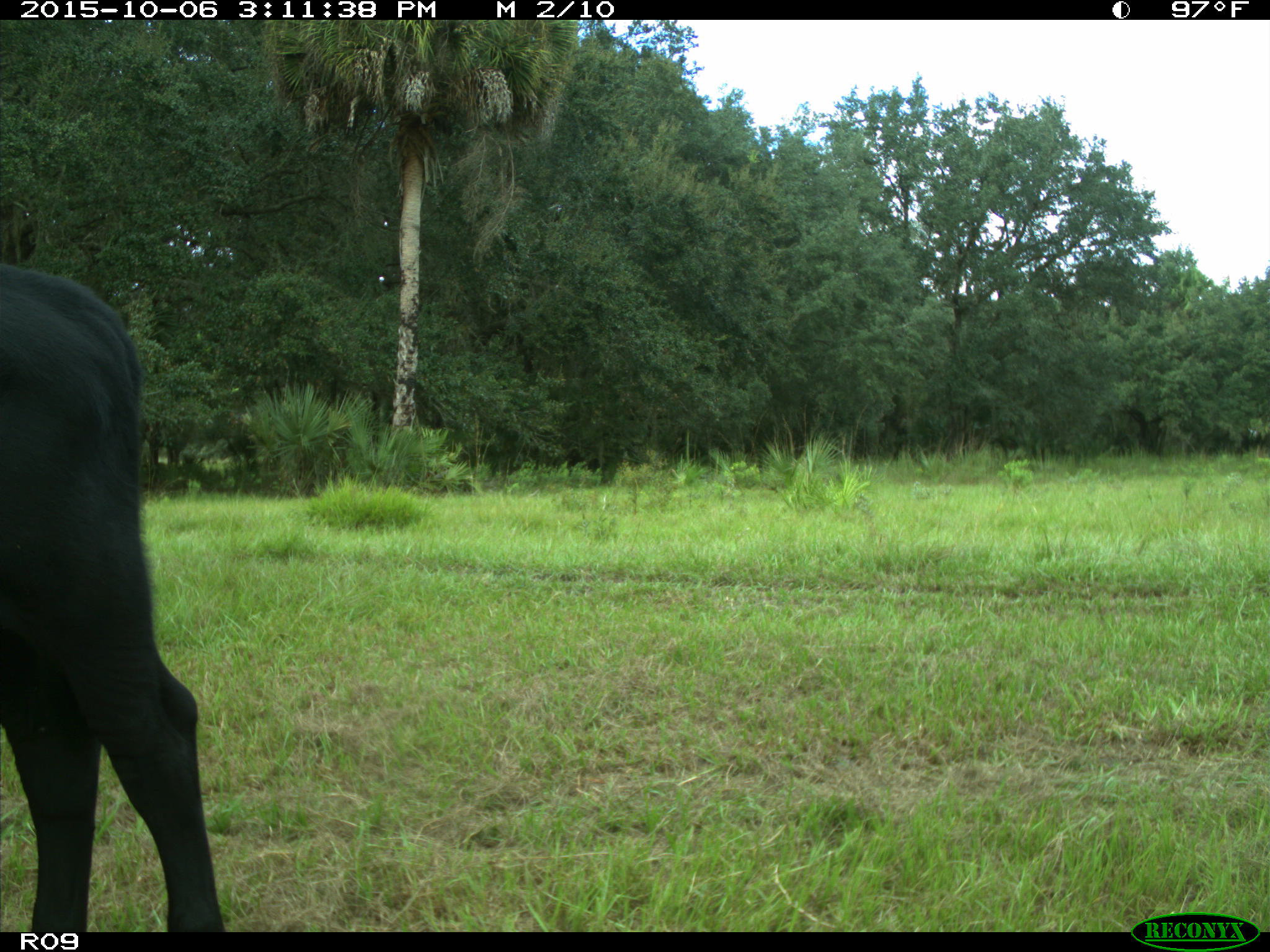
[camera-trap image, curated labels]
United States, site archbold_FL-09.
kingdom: Animalia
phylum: Chordata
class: Mammalia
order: Artiodactyla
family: Bovidae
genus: Bos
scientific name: Bos taurus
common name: domestic cow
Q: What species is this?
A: Bos taurus (domestic cow).